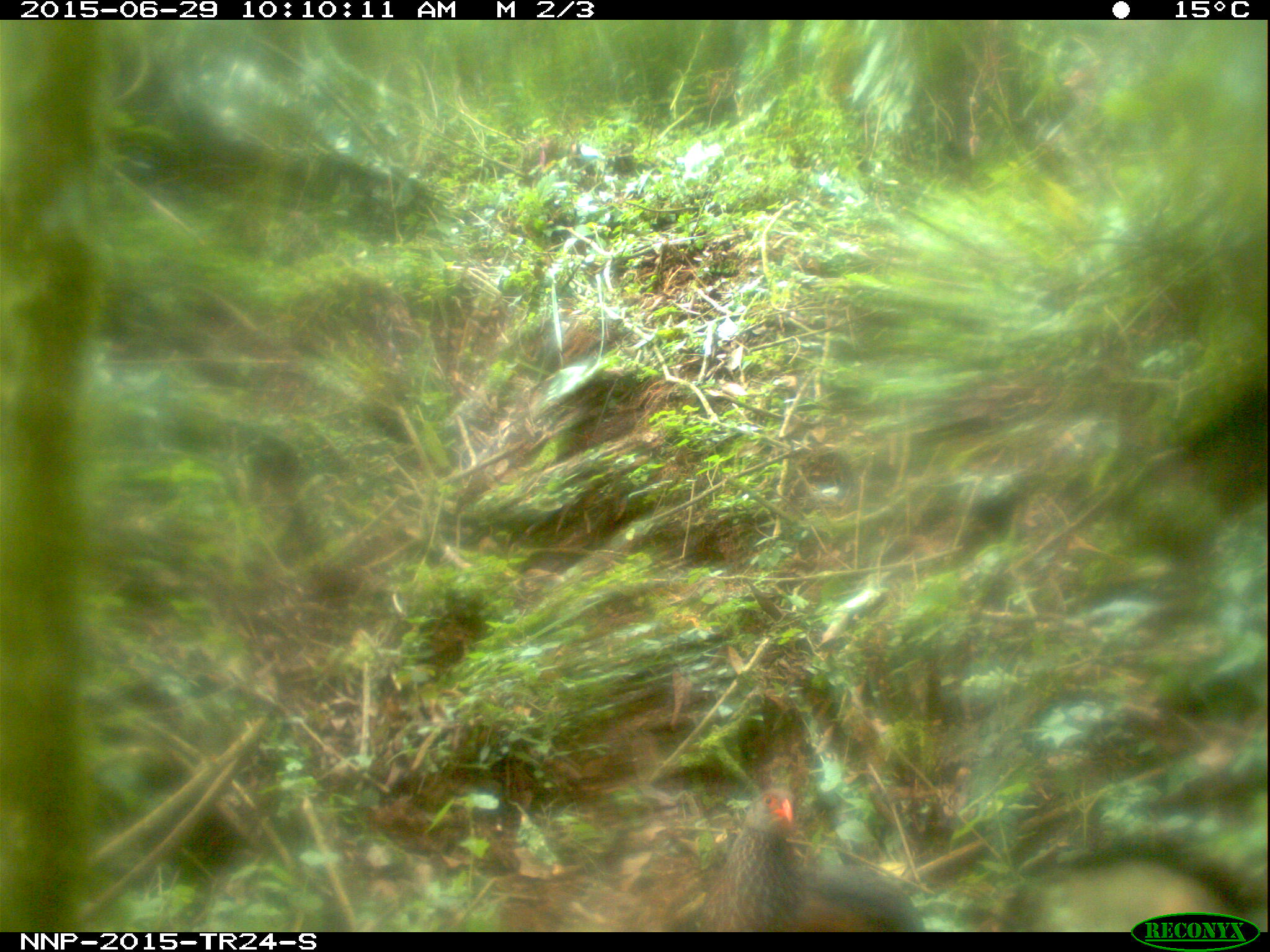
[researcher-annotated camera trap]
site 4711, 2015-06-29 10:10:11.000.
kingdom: Animalia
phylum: Chordata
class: Aves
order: Galliformes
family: Phasianidae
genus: Pternistis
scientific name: Pternistis nobilis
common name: handsome francolin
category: francolinus nobilis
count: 1